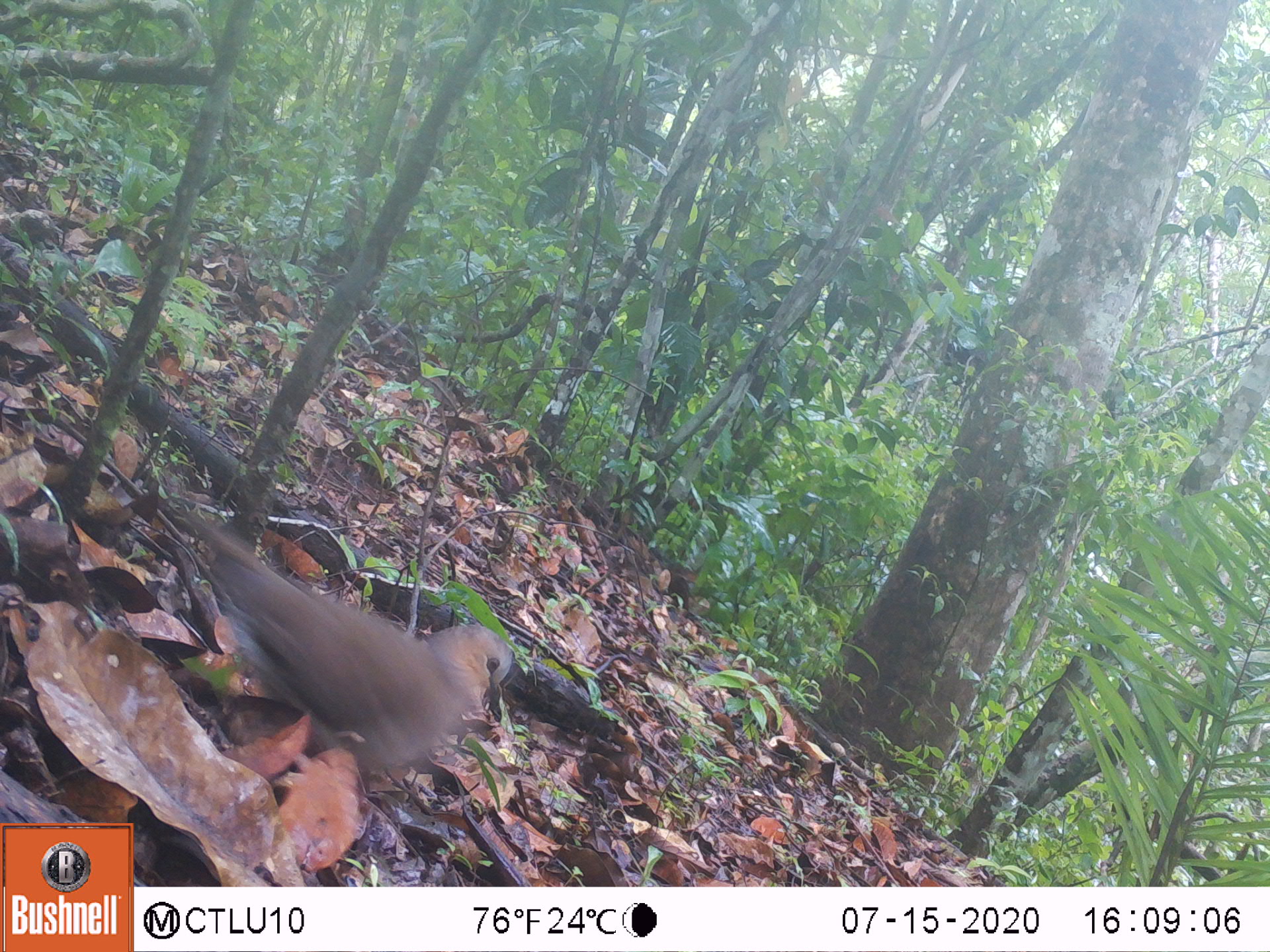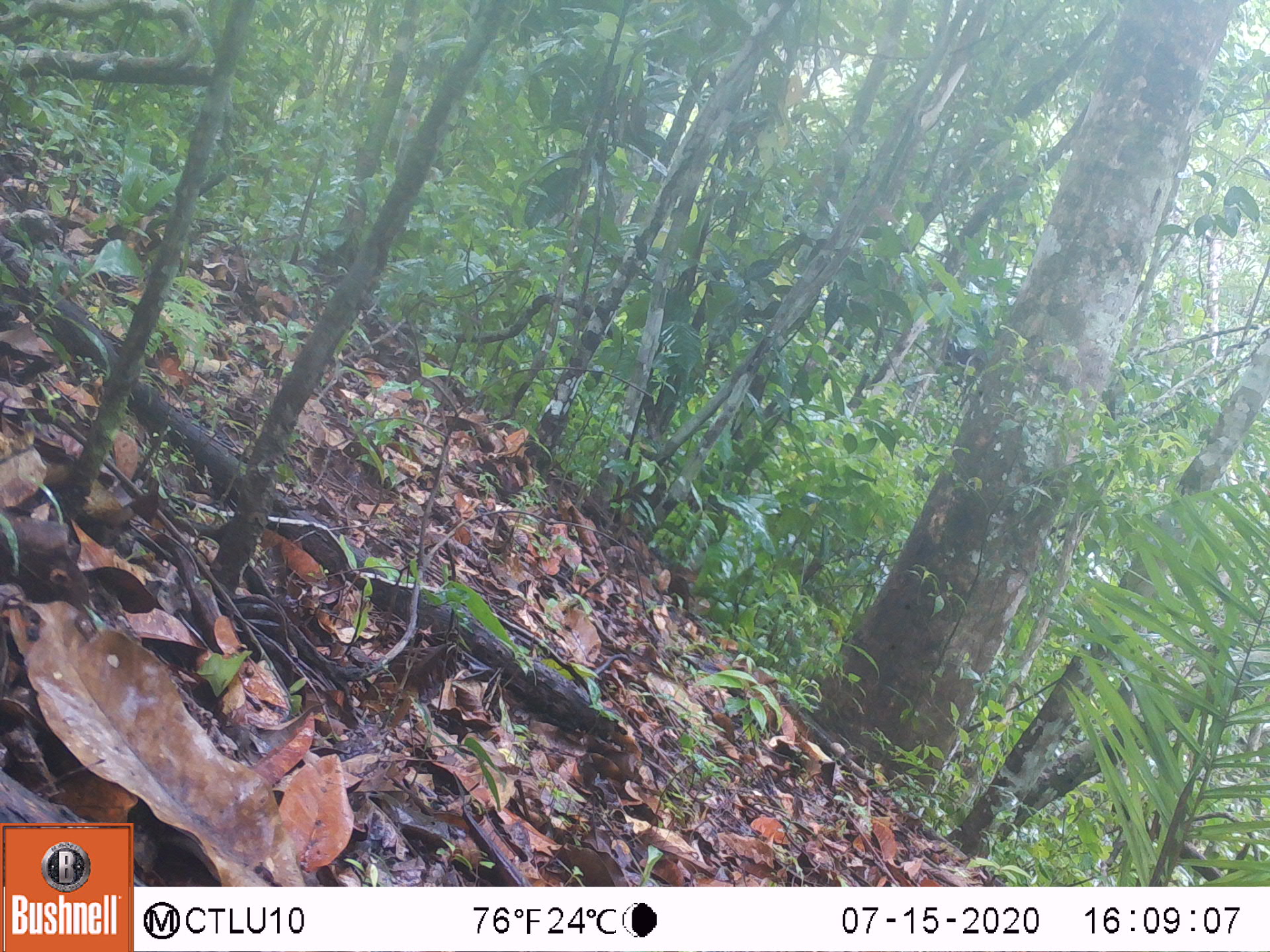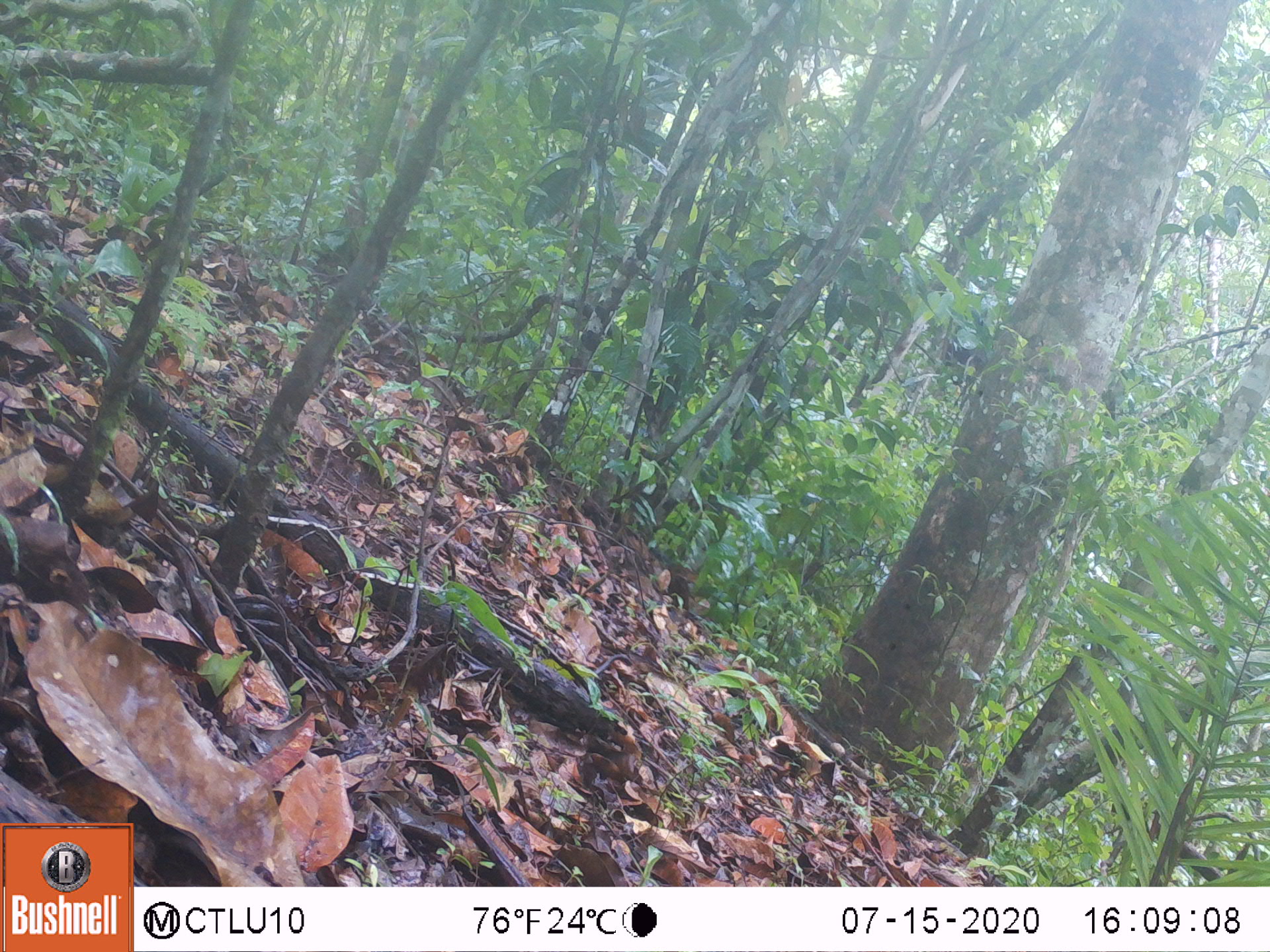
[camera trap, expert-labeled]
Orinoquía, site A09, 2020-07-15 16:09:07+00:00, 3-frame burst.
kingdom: Animalia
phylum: Chordata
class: Aves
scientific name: Aves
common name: bird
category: unknown bird